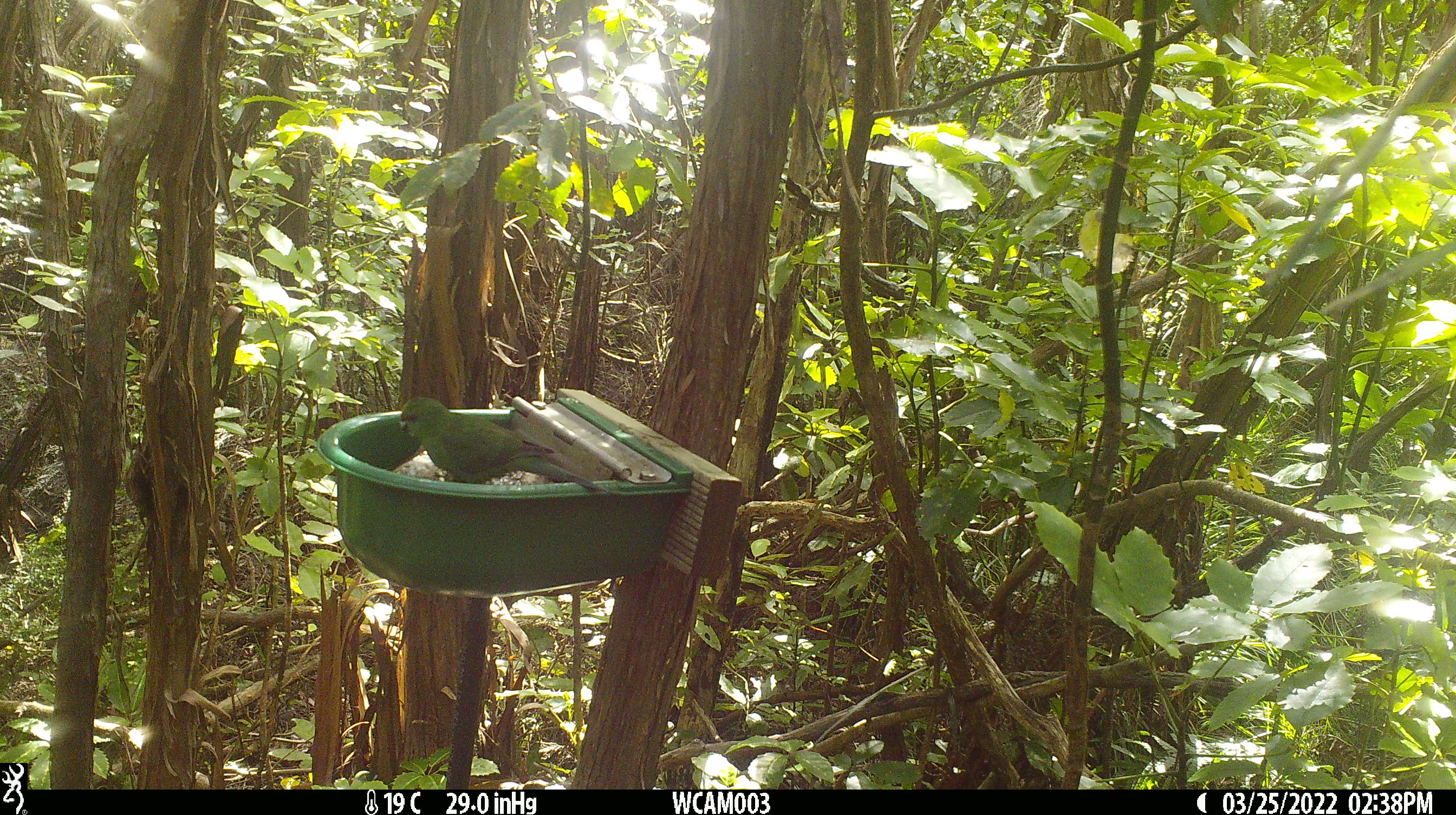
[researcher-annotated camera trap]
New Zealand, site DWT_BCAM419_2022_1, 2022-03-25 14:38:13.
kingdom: Animalia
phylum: Chordata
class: Aves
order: Psittaciformes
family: Psittaculidae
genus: Cyanoramphus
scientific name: Cyanoramphus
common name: parakeet